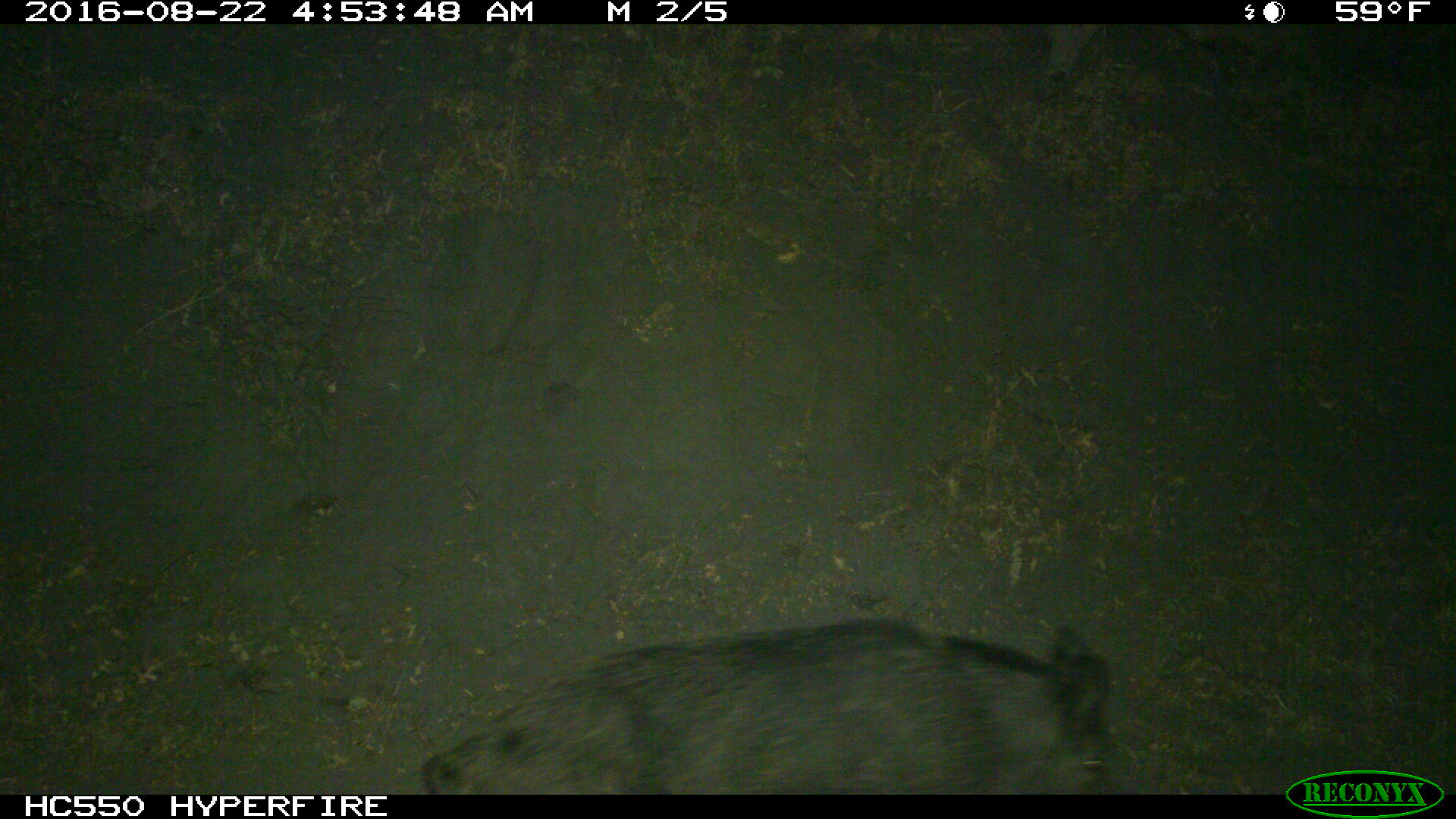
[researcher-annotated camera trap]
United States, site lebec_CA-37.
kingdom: Animalia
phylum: Chordata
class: Mammalia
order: Artiodactyla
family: Suidae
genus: Sus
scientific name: Sus scrofa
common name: wild boar